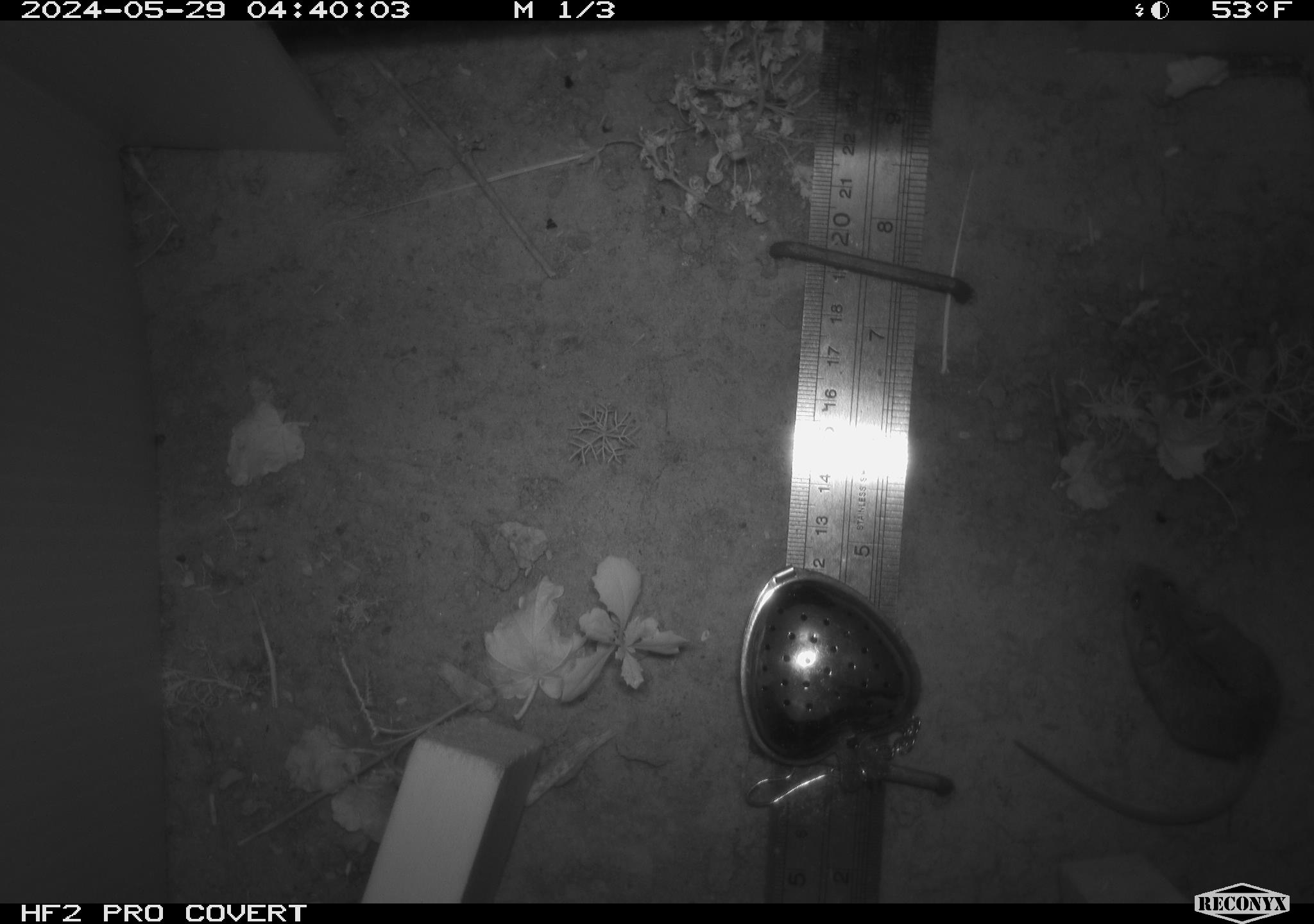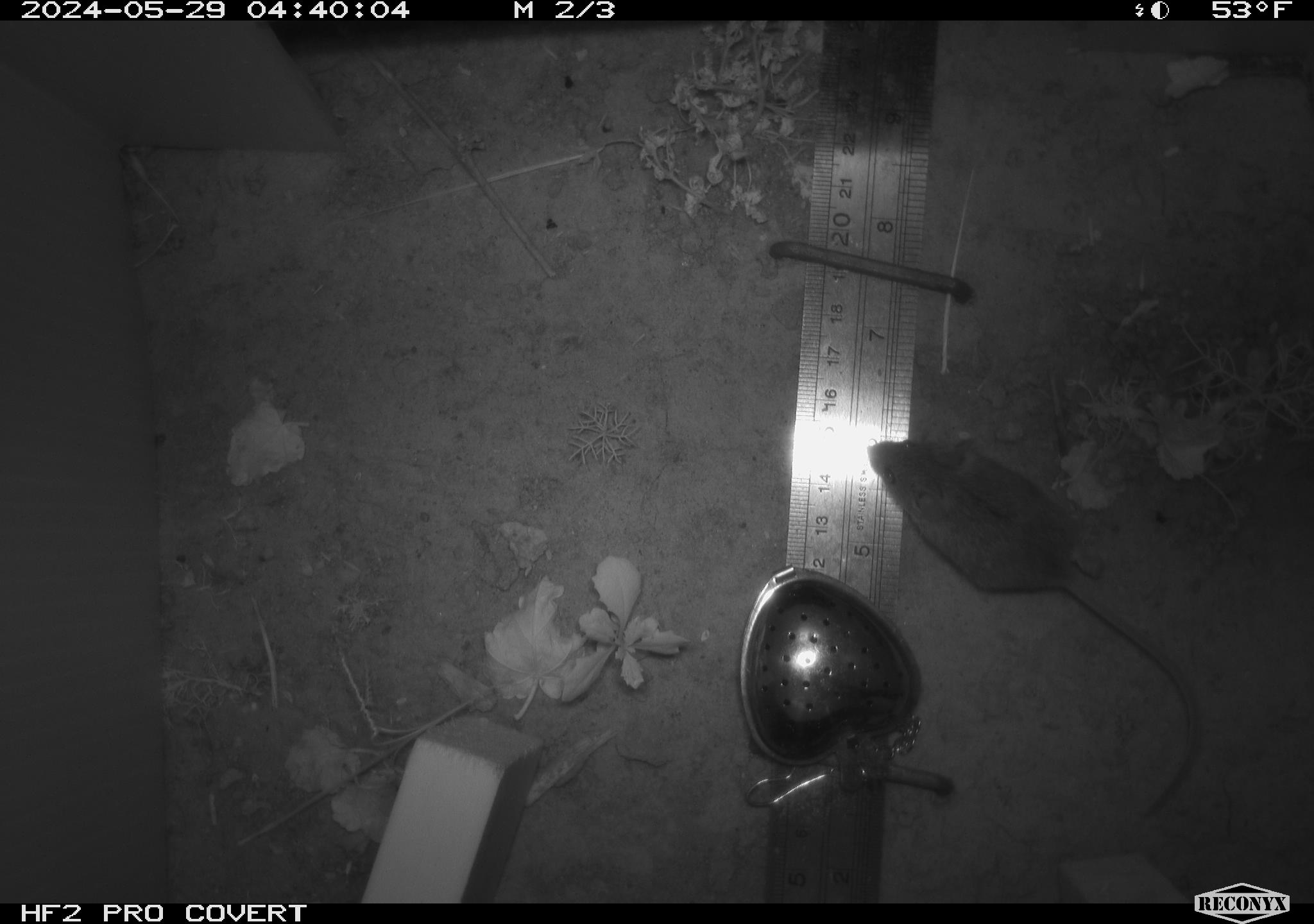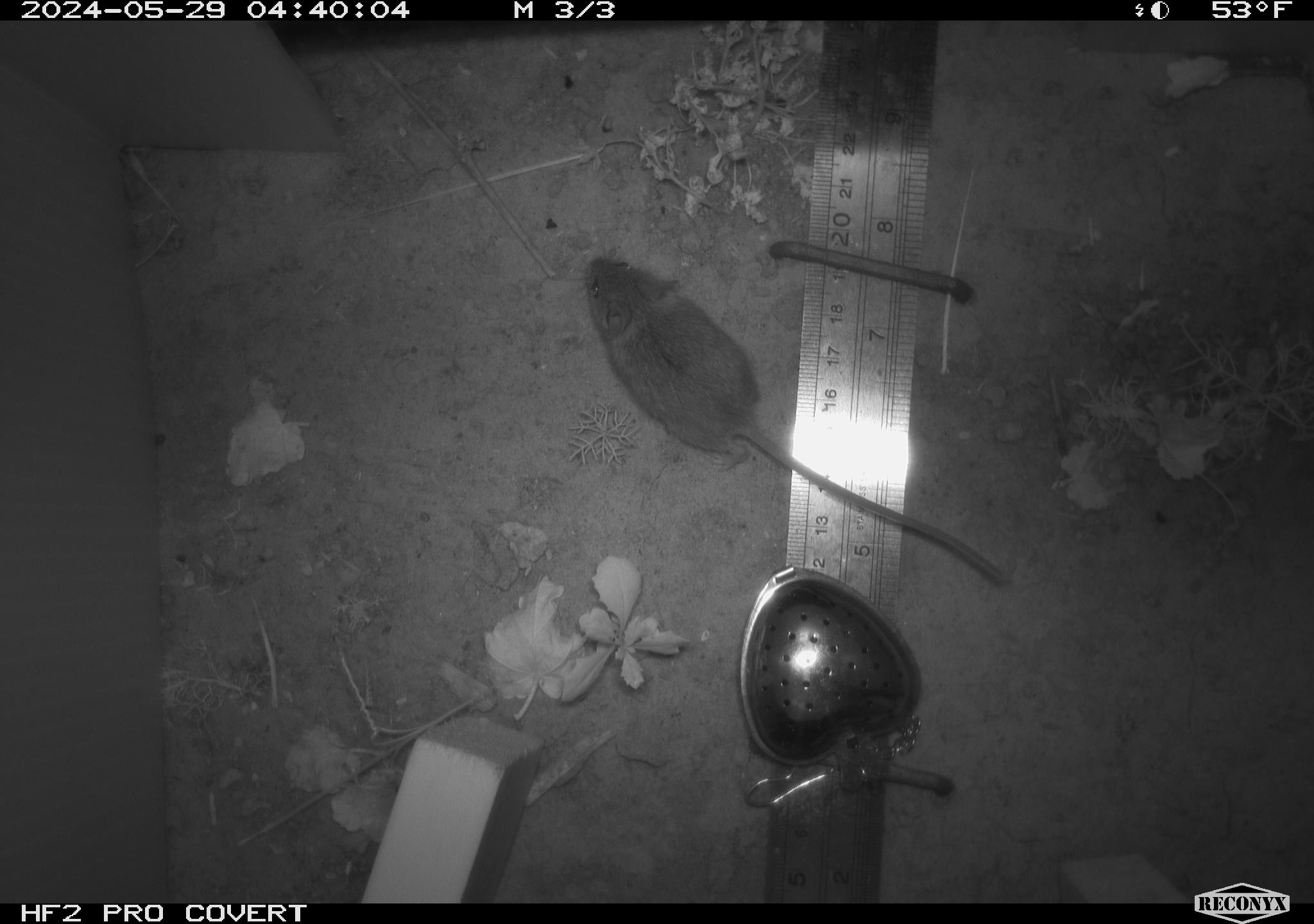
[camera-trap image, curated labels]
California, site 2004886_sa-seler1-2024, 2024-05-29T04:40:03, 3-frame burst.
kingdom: Animalia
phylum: Chordata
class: Mammalia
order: Rodentia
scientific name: Rodentia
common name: mouse species